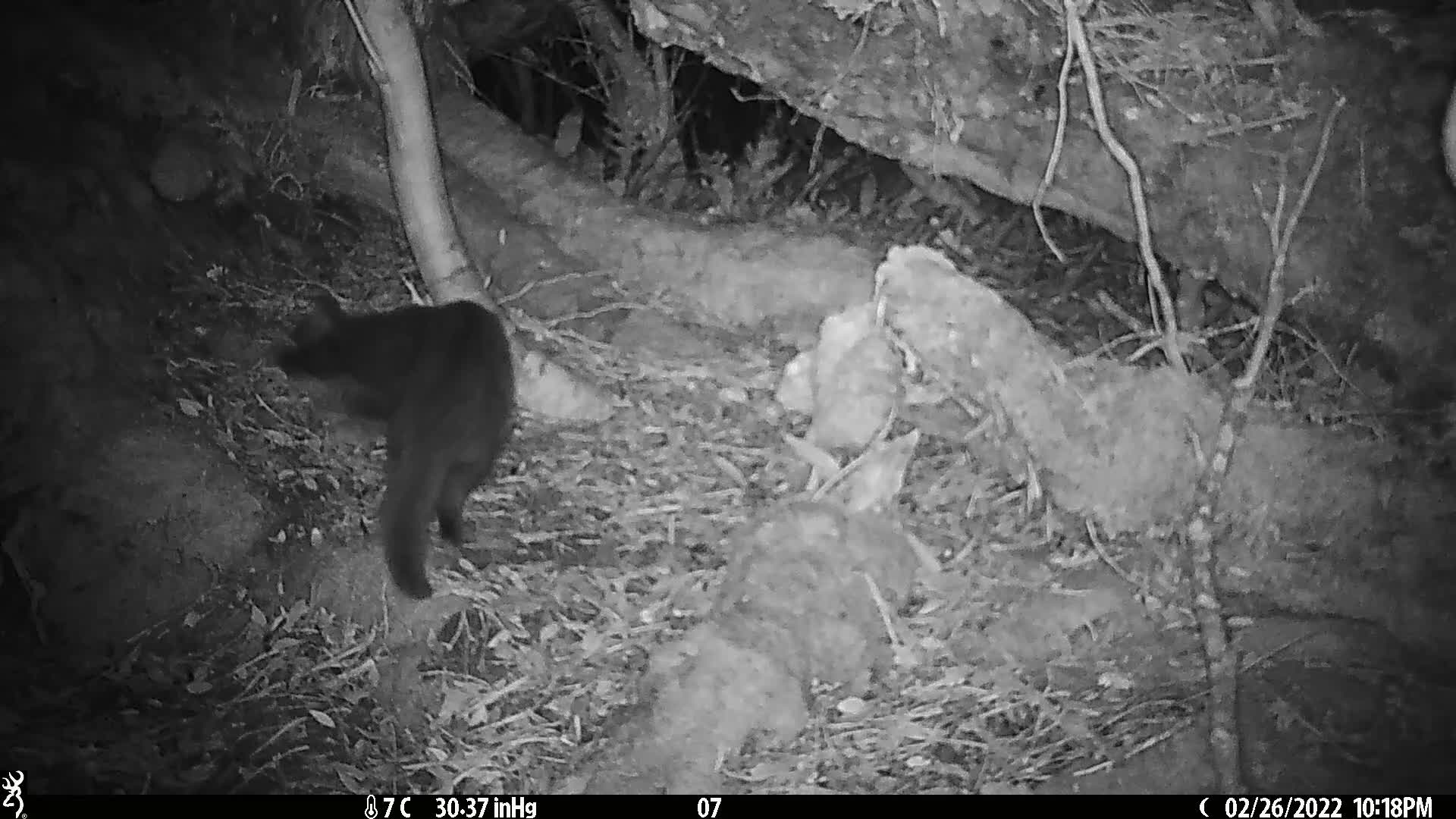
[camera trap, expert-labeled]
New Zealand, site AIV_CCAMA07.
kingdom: Animalia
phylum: Chordata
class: Mammalia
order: Carnivora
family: Felidae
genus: Felis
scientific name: Felis catus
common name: domestic cat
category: cat